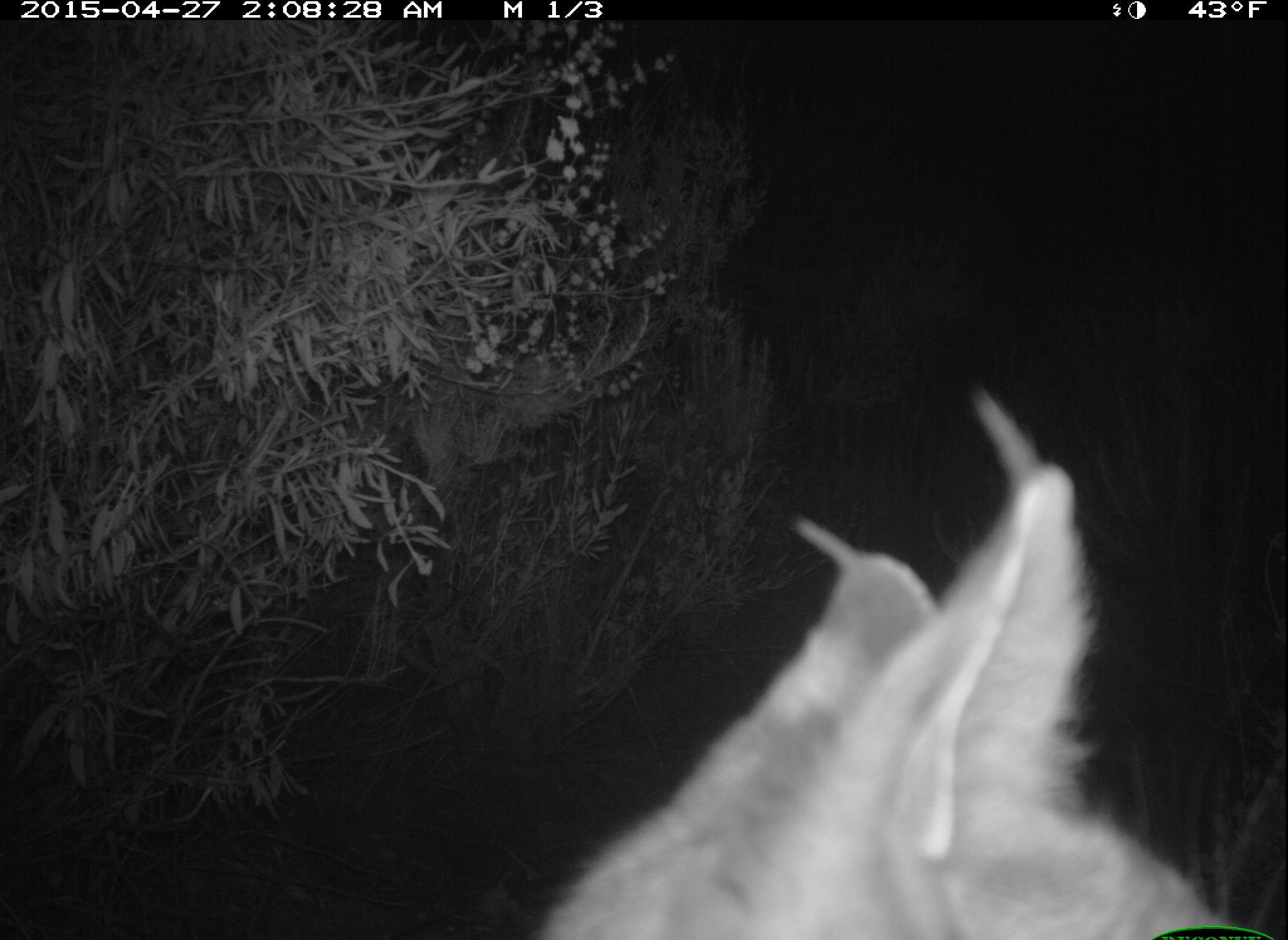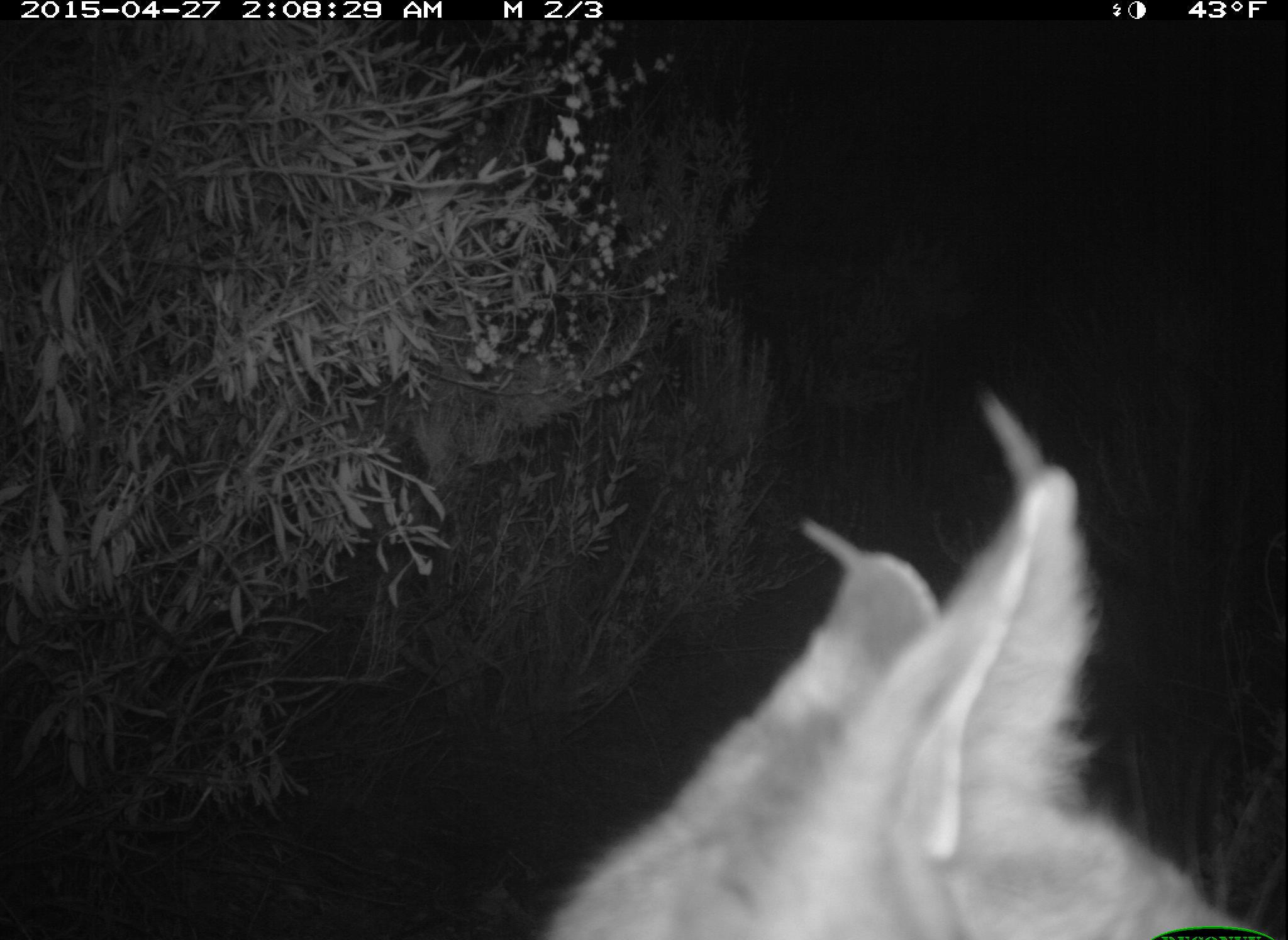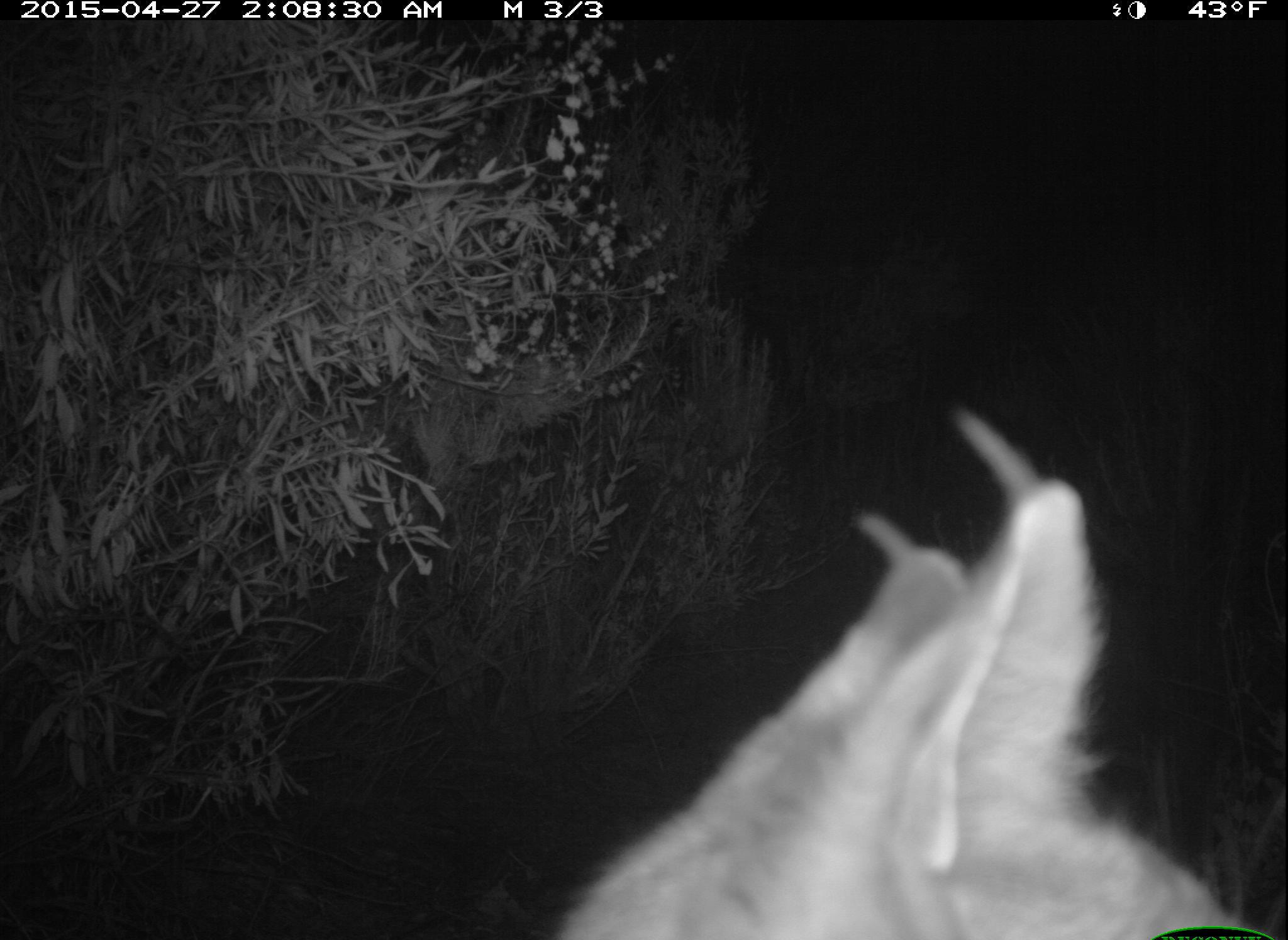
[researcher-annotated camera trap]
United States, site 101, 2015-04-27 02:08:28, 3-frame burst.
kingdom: Animalia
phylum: Chordata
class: Mammalia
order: Carnivora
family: Felidae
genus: Lynx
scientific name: Lynx rufus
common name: bobcat